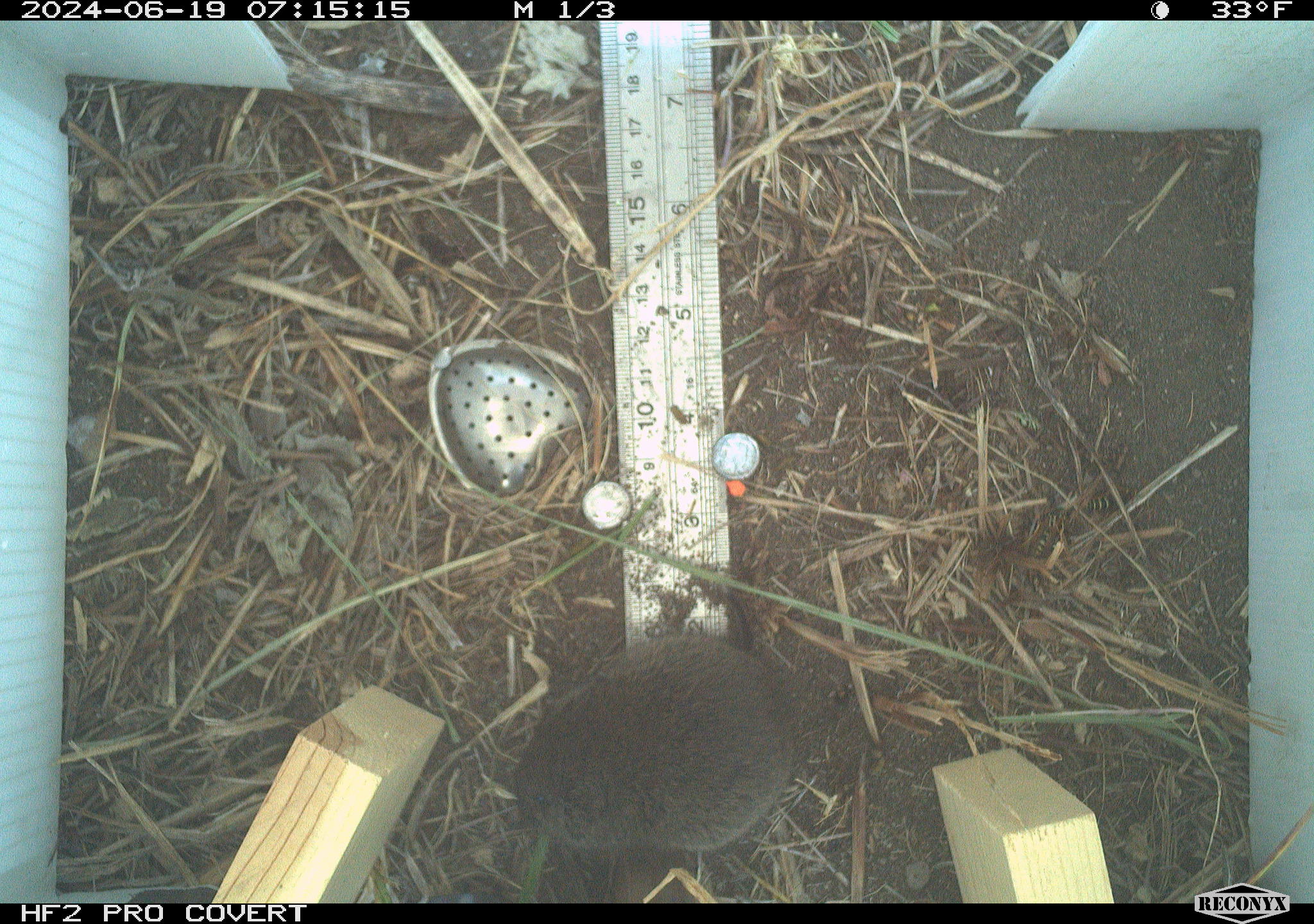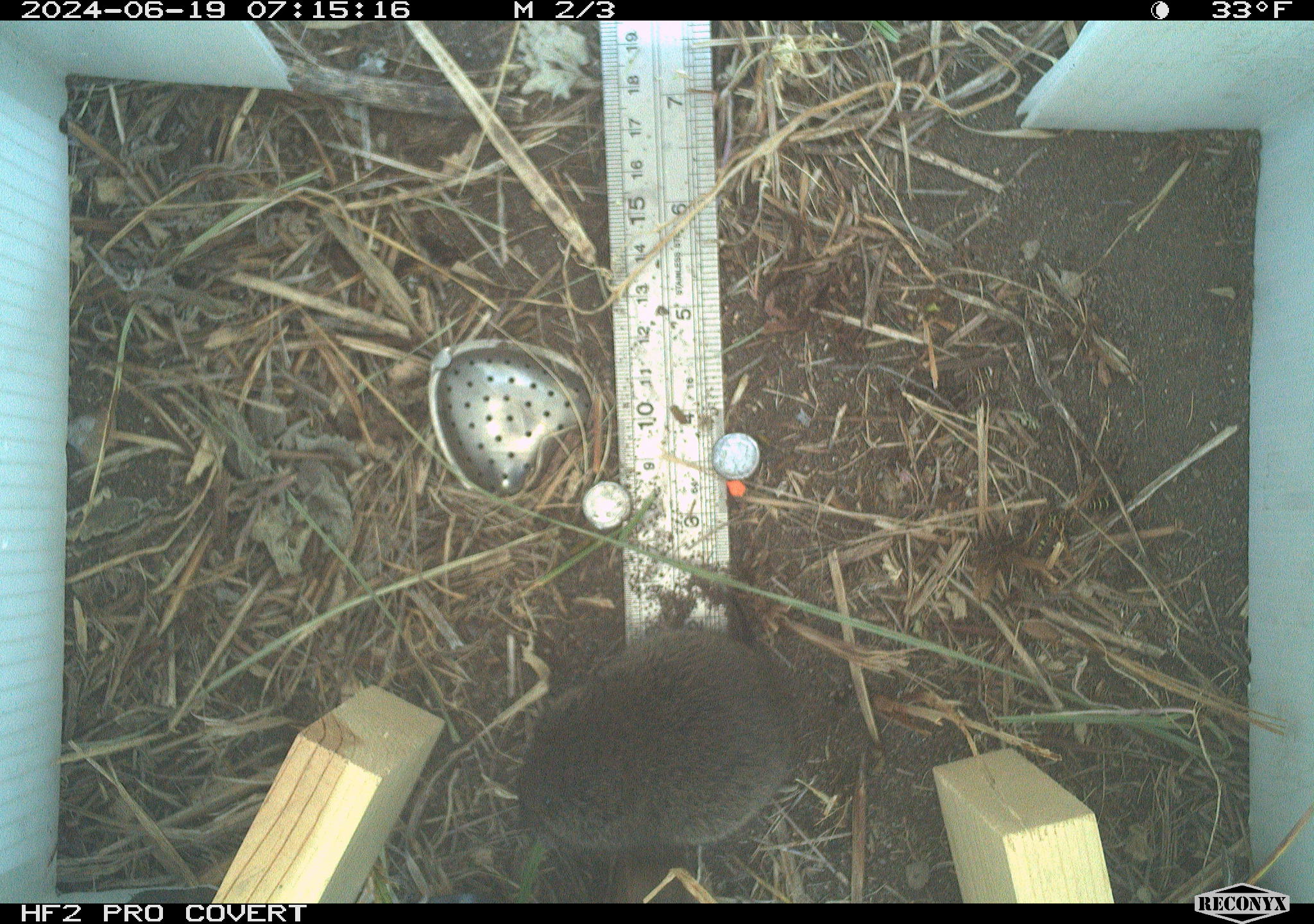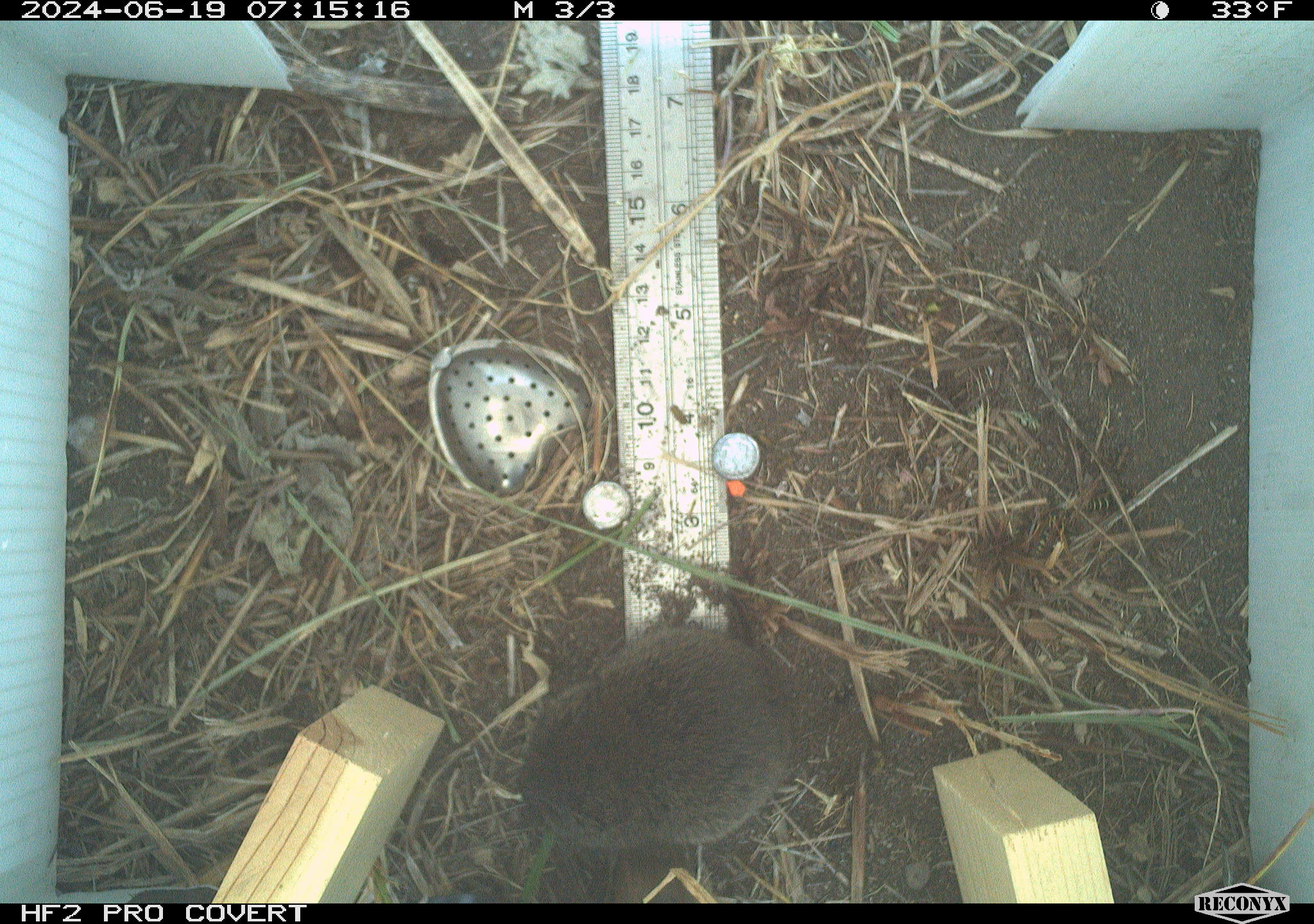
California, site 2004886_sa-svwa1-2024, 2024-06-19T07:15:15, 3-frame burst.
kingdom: Animalia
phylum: Chordata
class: Mammalia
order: Rodentia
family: Cricetidae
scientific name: Arvicolinae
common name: voles, lemmings, and muskrats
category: arvicolinae subfamily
Arvicolinae subfamily (voles, lemmings, and muskrats) (Arvicolinae).